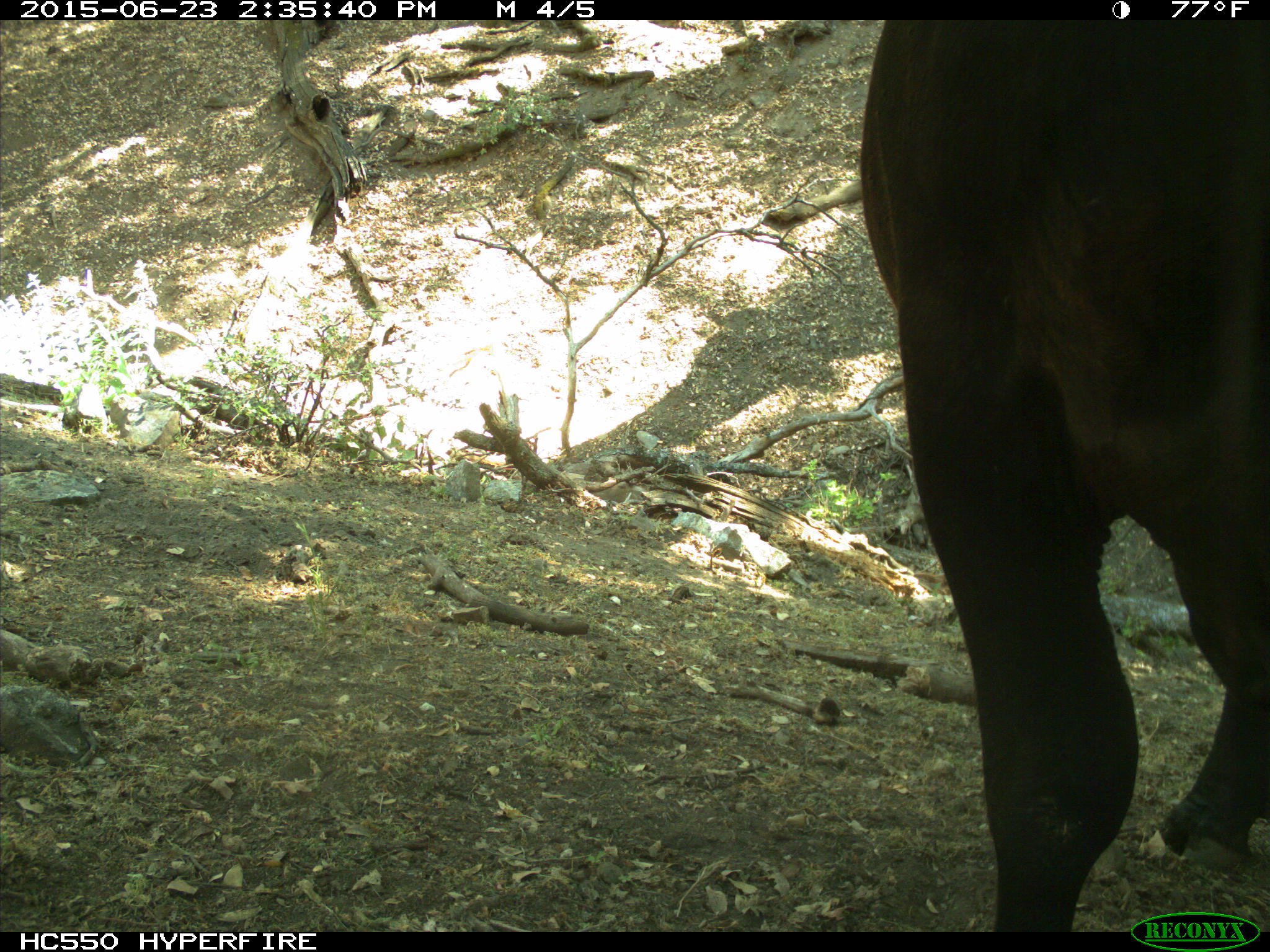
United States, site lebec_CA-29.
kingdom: Animalia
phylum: Chordata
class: Mammalia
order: Artiodactyla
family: Bovidae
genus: Bos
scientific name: Bos taurus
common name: domestic cow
Bos taurus (domestic cow).